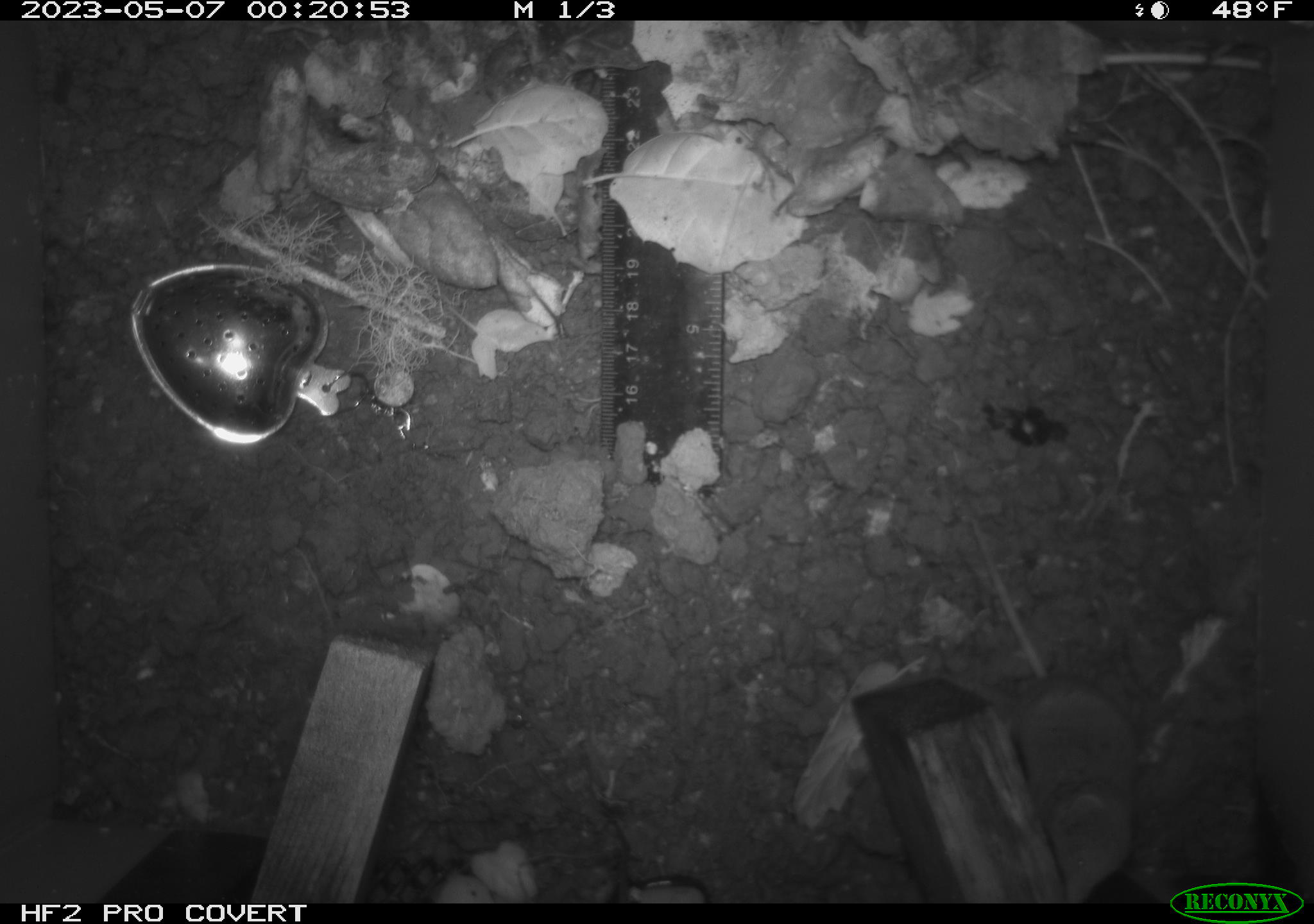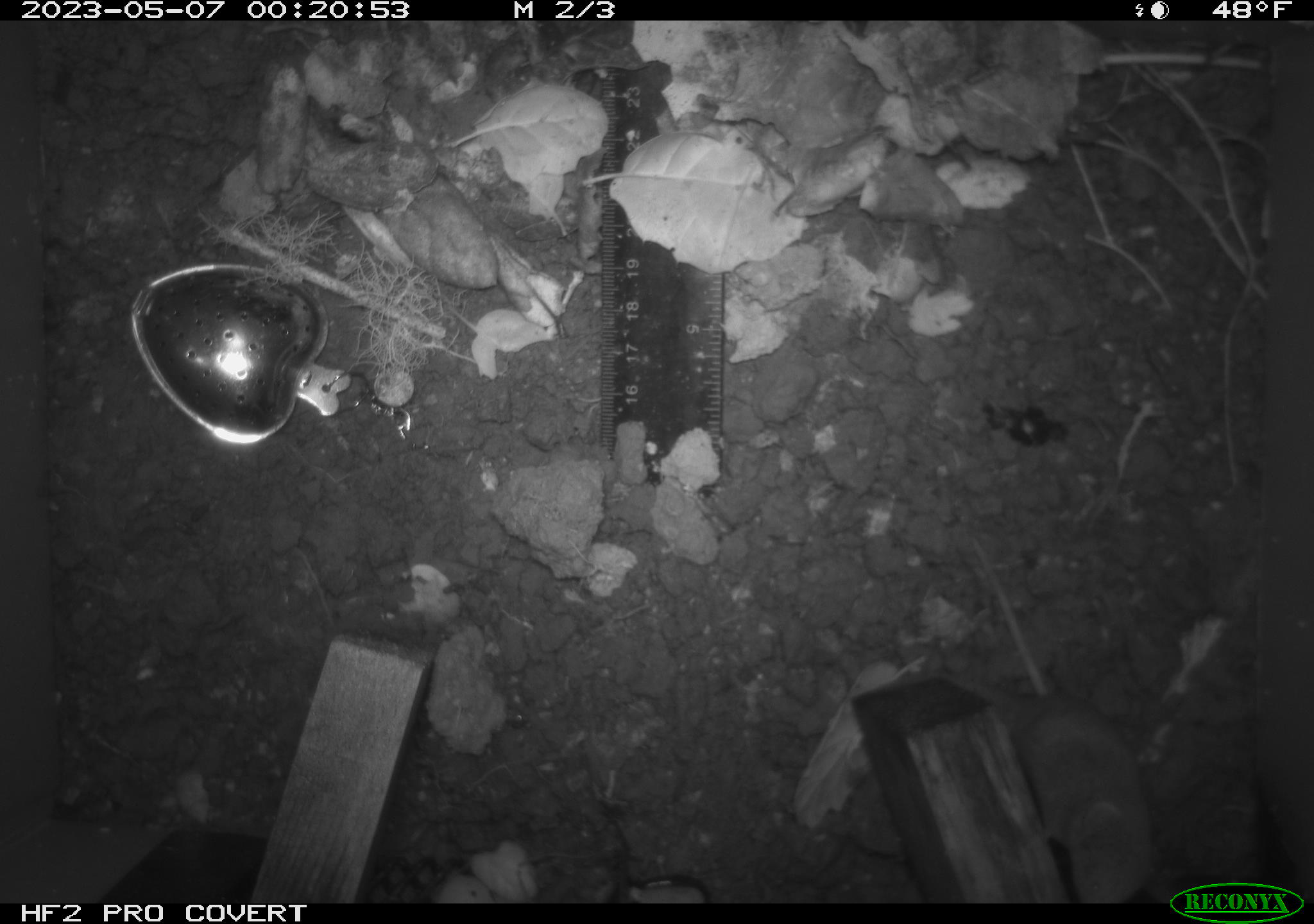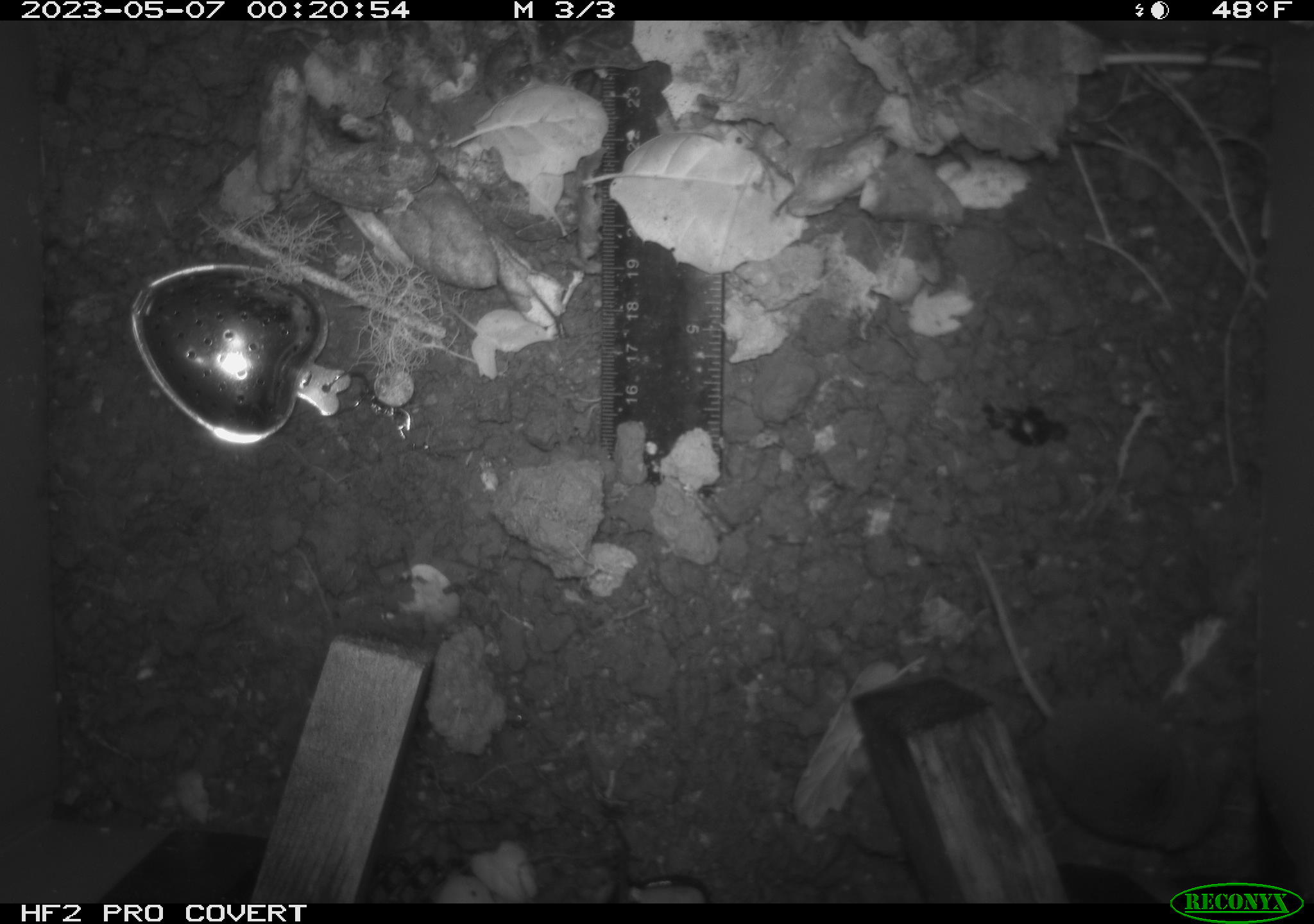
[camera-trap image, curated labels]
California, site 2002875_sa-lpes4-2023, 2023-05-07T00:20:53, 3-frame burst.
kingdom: Animalia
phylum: Chordata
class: Mammalia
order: Eulipotyphla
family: Soricidae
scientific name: Soricidae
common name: shrews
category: soricidae family